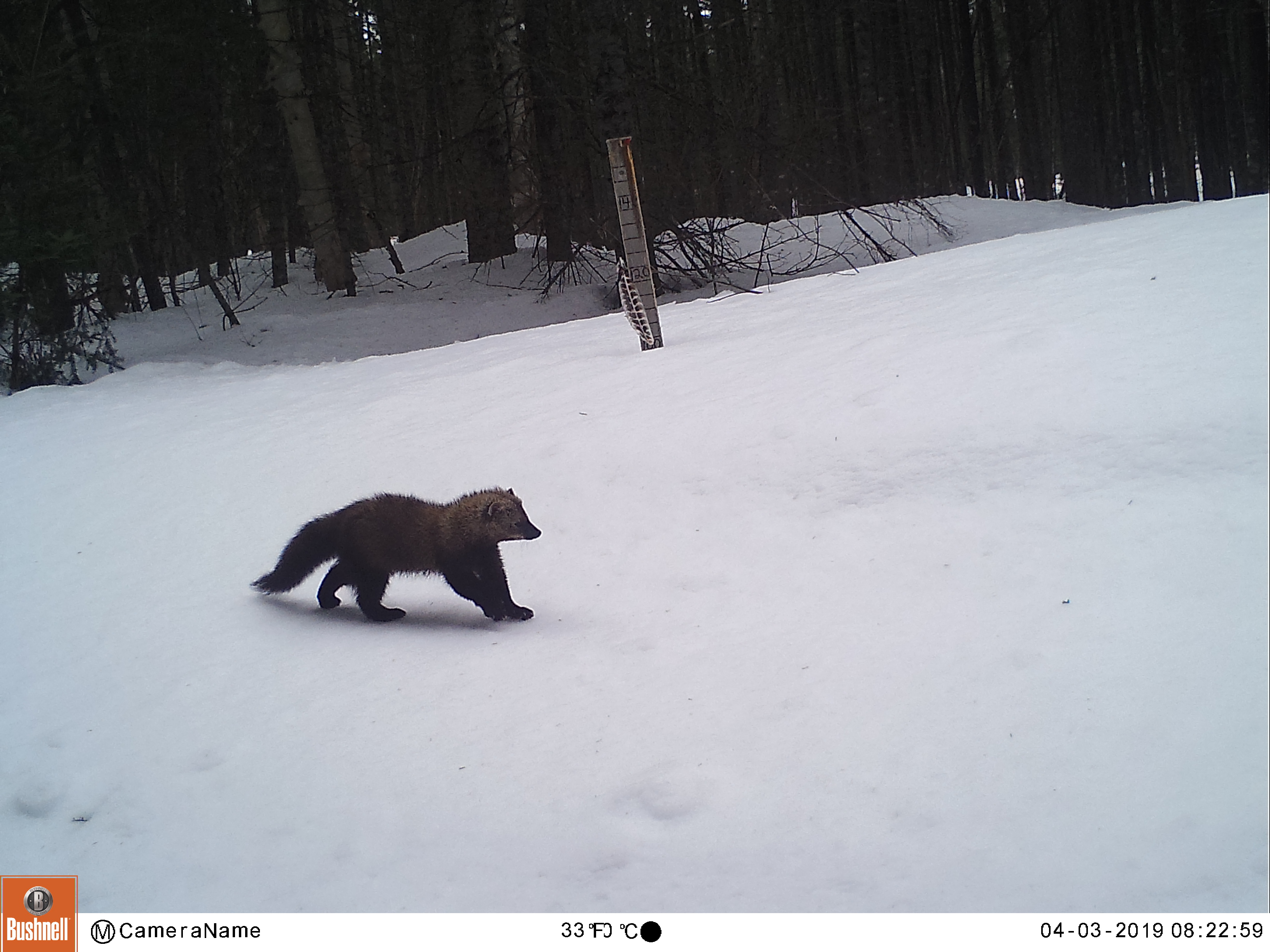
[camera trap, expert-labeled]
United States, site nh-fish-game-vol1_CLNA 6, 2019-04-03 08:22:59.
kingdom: Animalia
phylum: Chordata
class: Mammalia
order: Carnivora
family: Mustelidae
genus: Pekania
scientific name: Pekania pennanti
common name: fisher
Fisher (Pekania pennanti).